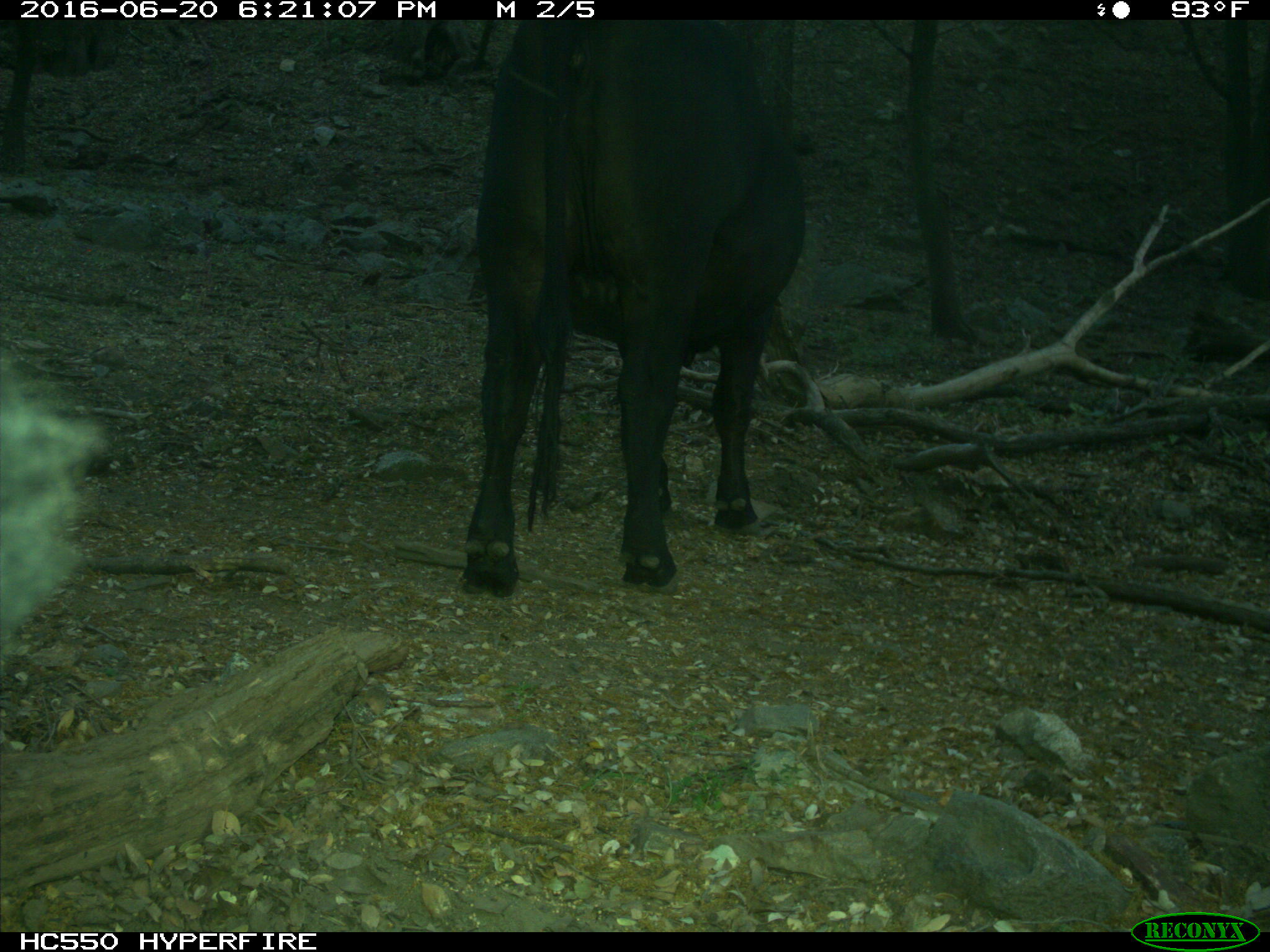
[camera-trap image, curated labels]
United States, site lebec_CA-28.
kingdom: Animalia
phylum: Chordata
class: Mammalia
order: Artiodactyla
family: Bovidae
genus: Bos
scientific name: Bos taurus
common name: domestic cow